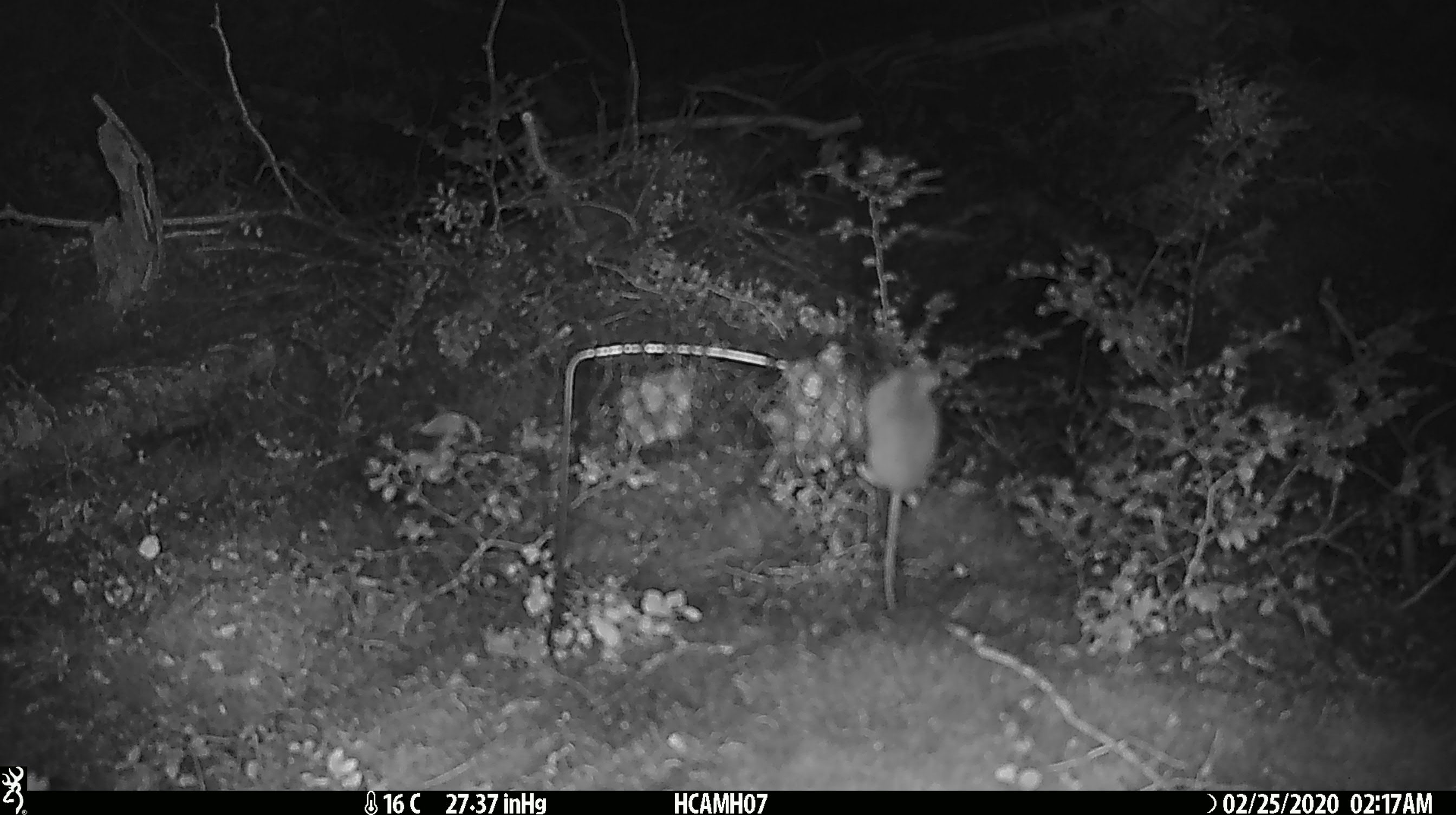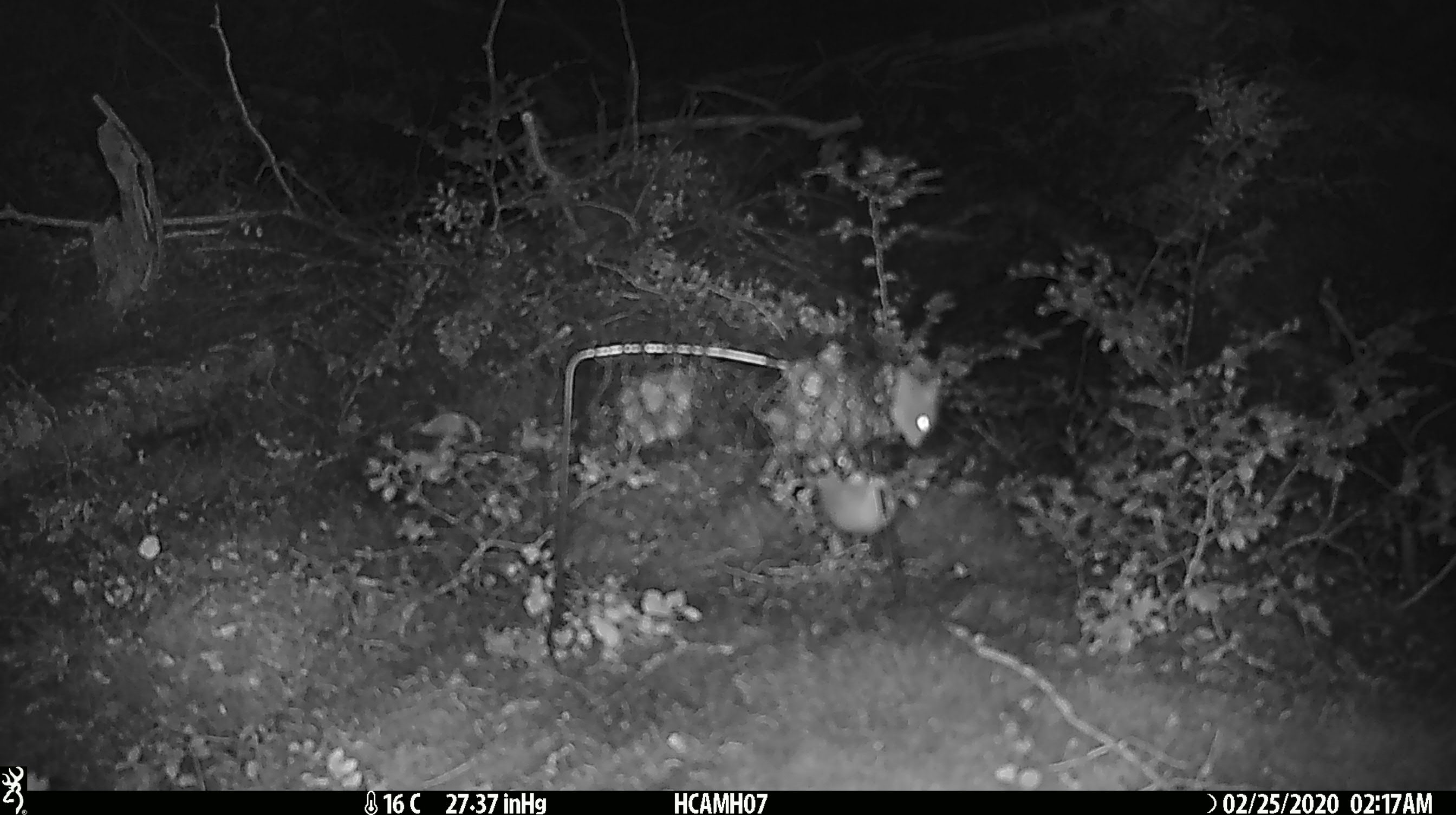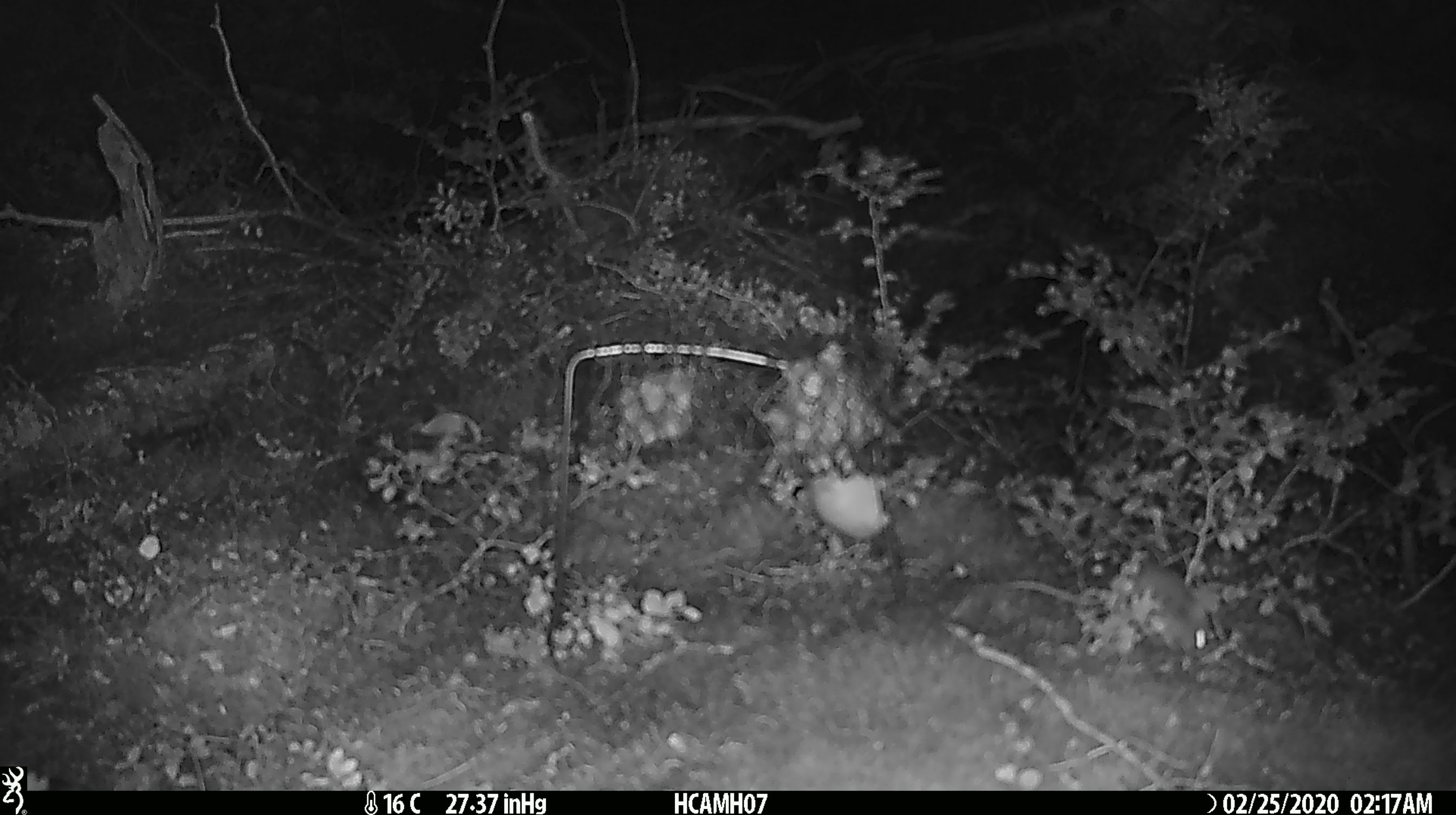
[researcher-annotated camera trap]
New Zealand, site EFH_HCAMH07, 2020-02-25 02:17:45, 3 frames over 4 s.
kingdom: Animalia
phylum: Chordata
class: Mammalia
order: Rodentia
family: Muridae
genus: Mus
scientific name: Mus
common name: mouse